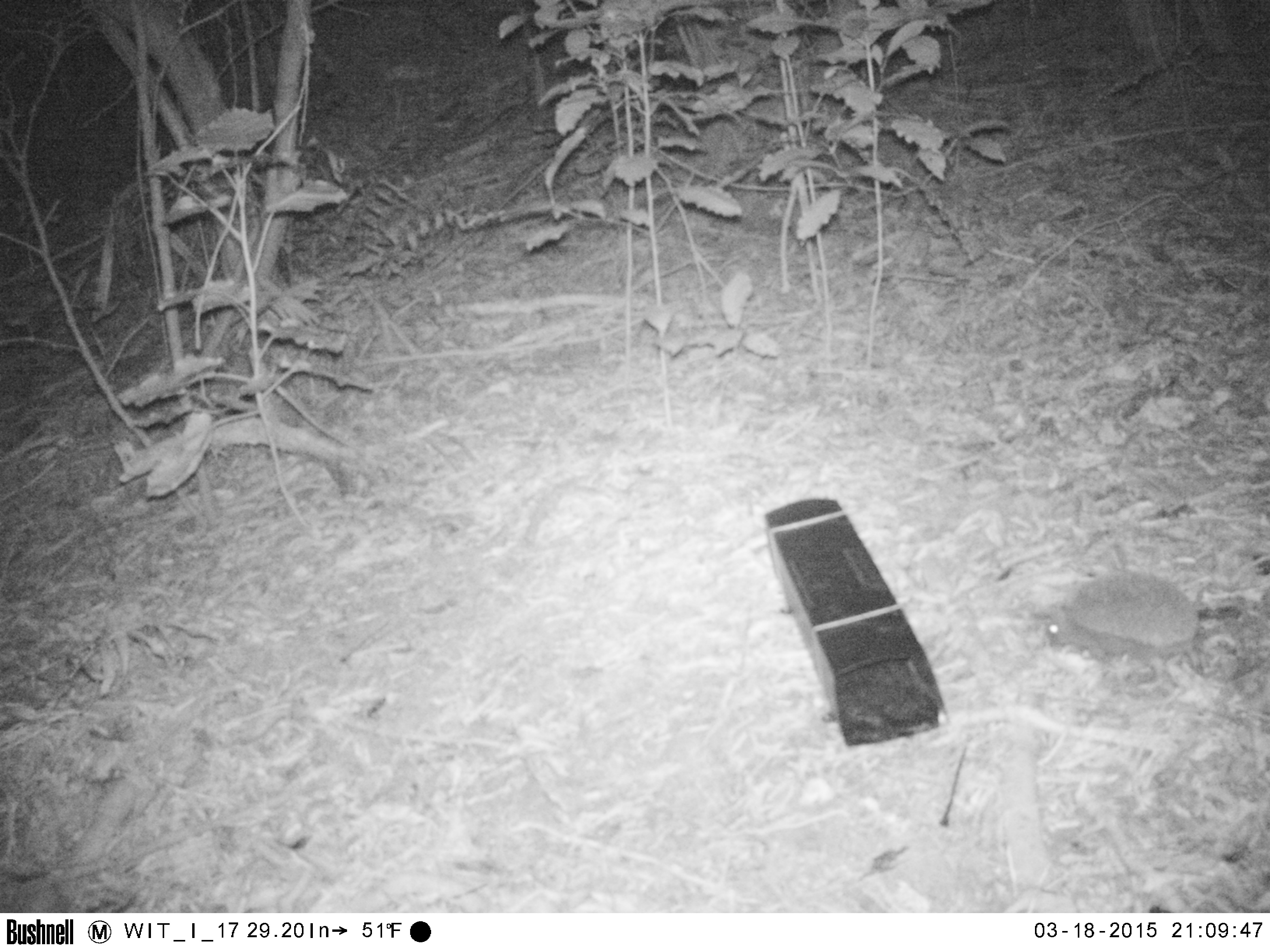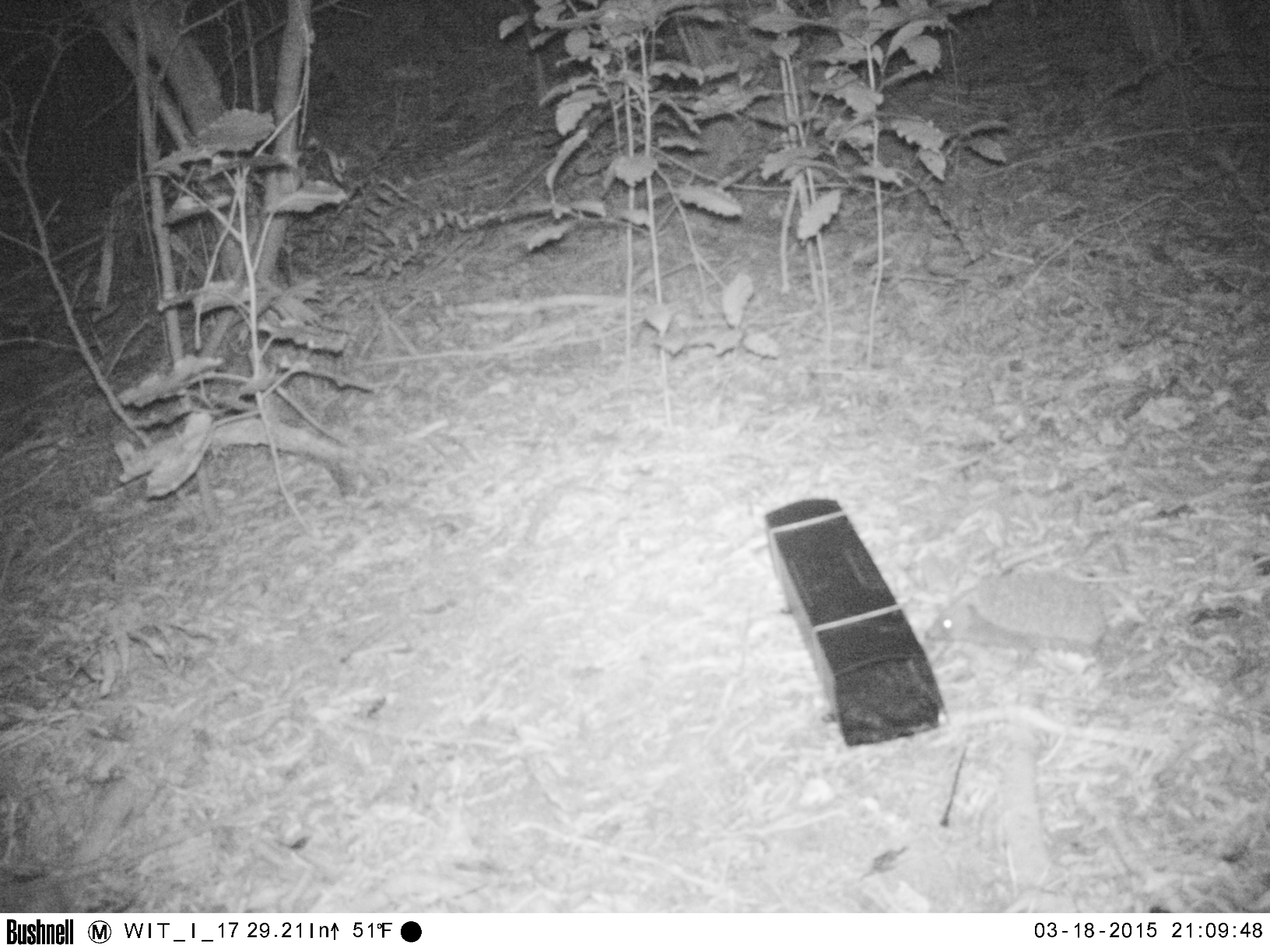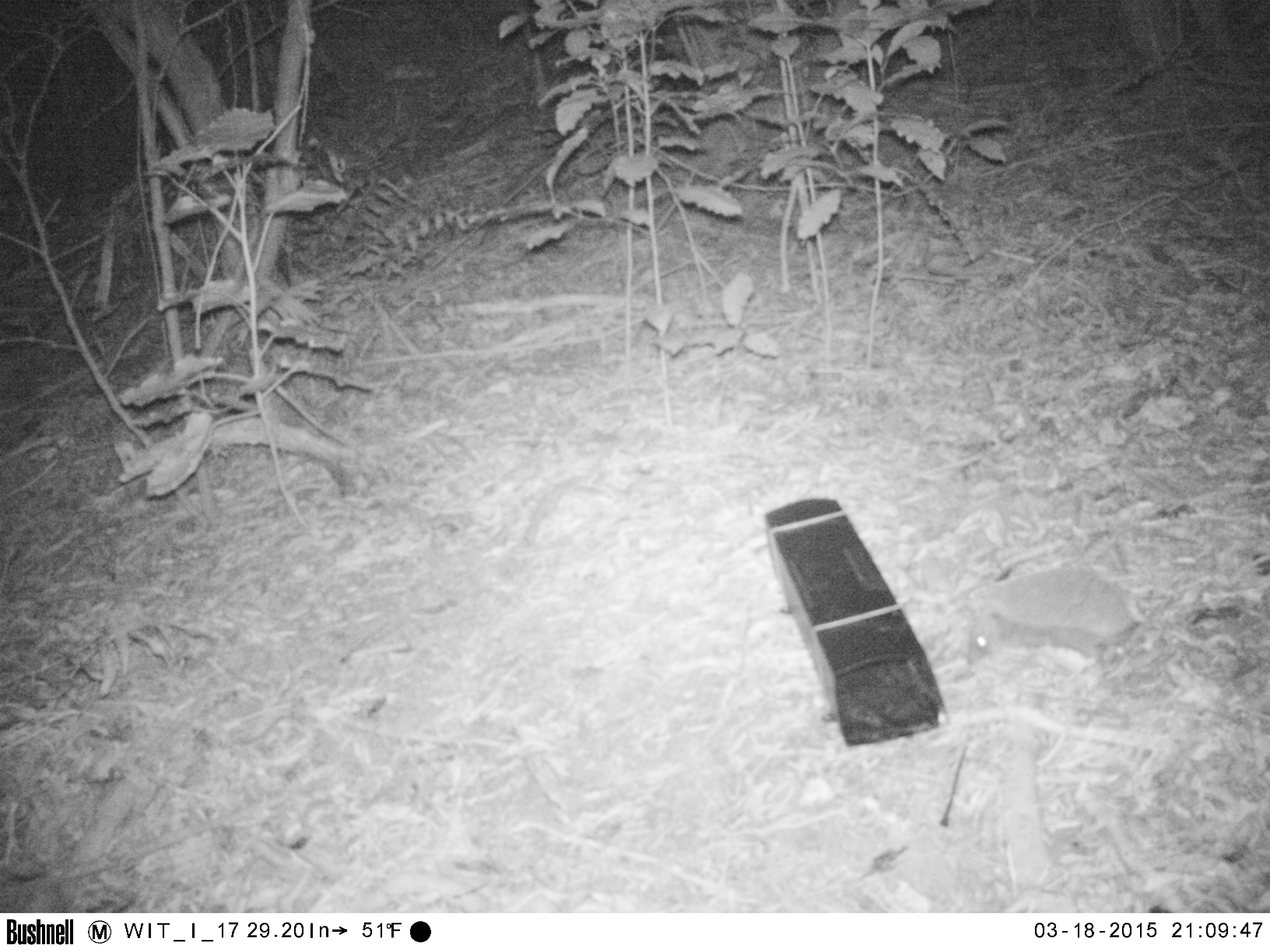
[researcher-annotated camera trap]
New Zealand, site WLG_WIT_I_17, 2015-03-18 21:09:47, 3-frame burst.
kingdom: Animalia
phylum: Chordata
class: Mammalia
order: Eulipotyphla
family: Erinaceidae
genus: Erinaceus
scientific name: Erinaceus europaeus europaeus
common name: european hedgehog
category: hedgehog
Hedgehog (european hedgehog) (Erinaceus europaeus europaeus).